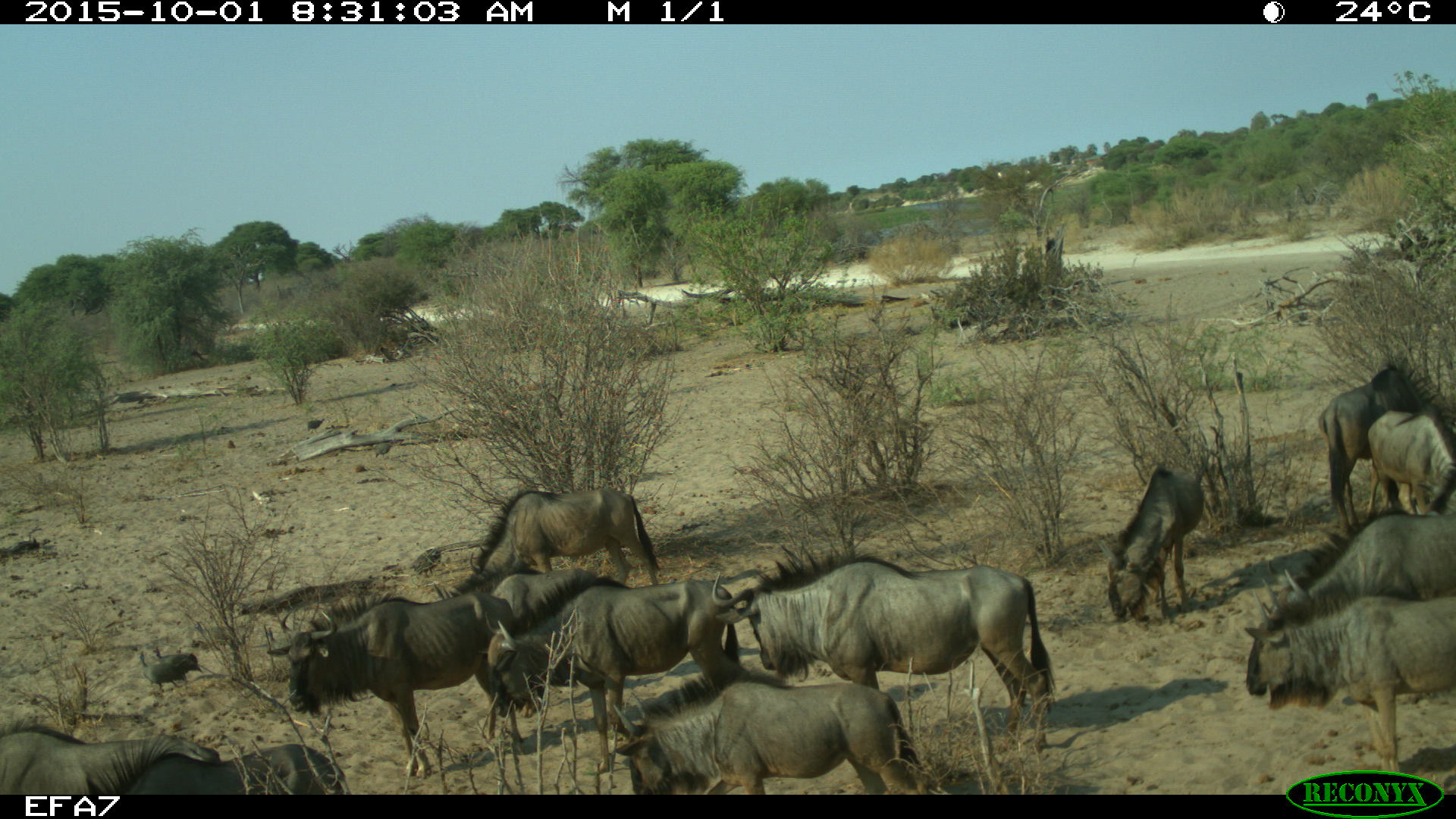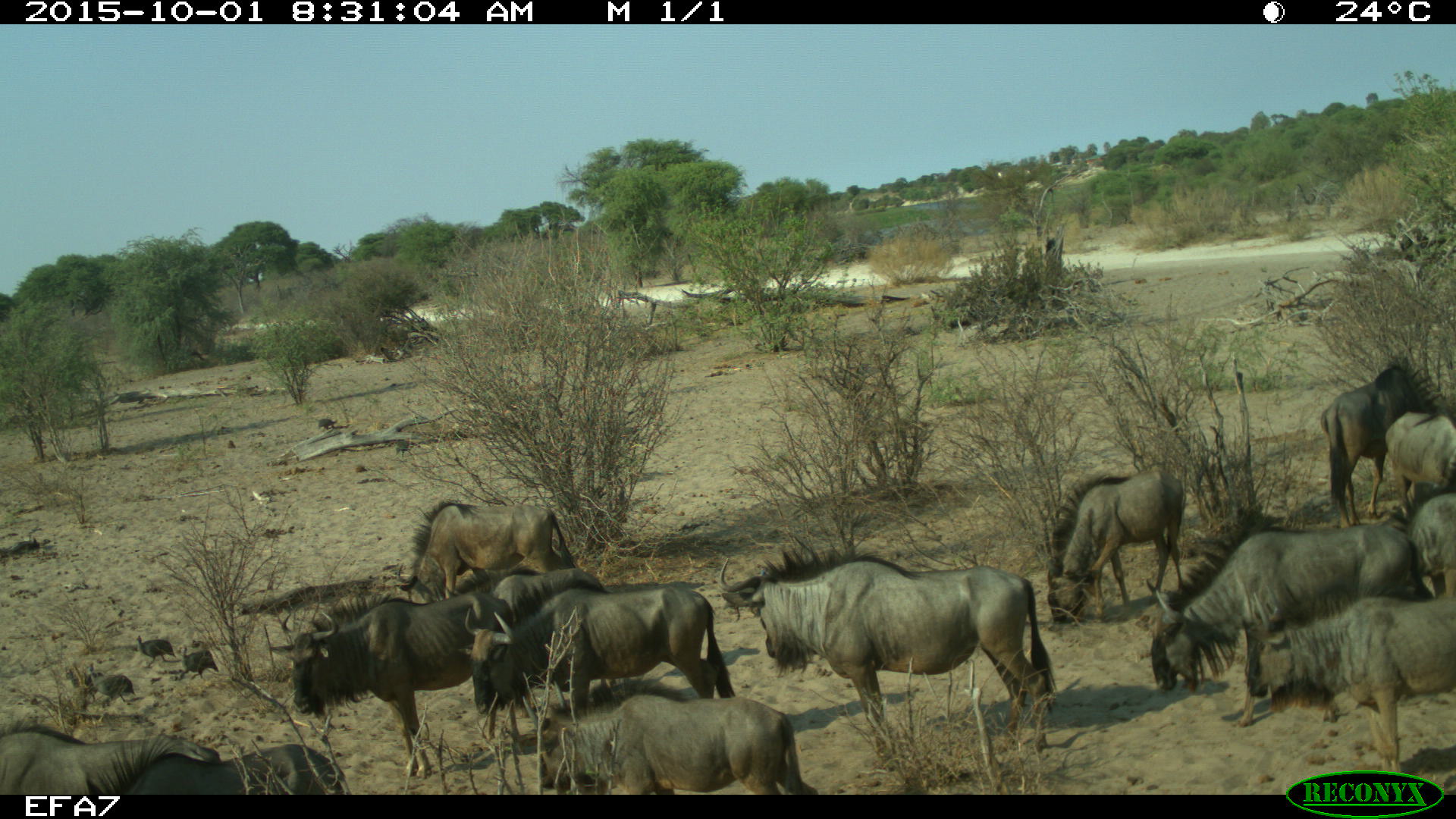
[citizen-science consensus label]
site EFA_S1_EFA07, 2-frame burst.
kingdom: Animalia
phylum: Chordata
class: Aves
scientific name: Aves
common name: bird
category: birdother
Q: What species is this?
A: Birdother (bird) (Aves).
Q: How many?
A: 4.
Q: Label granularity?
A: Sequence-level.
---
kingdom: Animalia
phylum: Chordata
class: Mammalia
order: Artiodactyla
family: Bovidae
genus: Connochaetes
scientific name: Connochaetes taurinus taurinus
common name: blue wildebeest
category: wildebeestblue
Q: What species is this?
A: Wildebeestblue (blue wildebeest) (Connochaetes taurinus taurinus).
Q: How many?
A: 11-50.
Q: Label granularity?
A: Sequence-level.